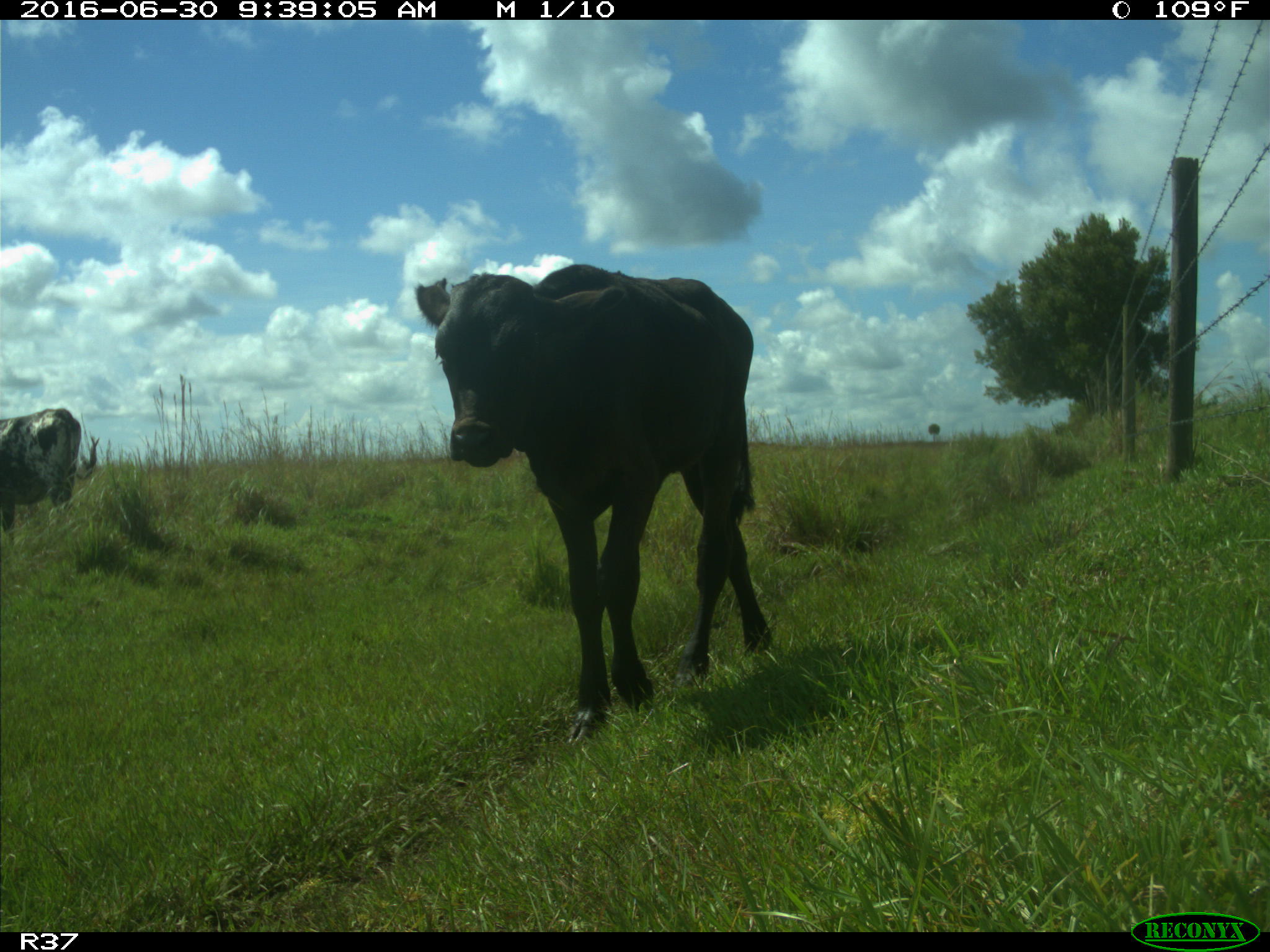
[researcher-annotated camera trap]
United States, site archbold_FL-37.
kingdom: Animalia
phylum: Chordata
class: Mammalia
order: Artiodactyla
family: Bovidae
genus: Bos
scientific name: Bos taurus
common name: domestic cow